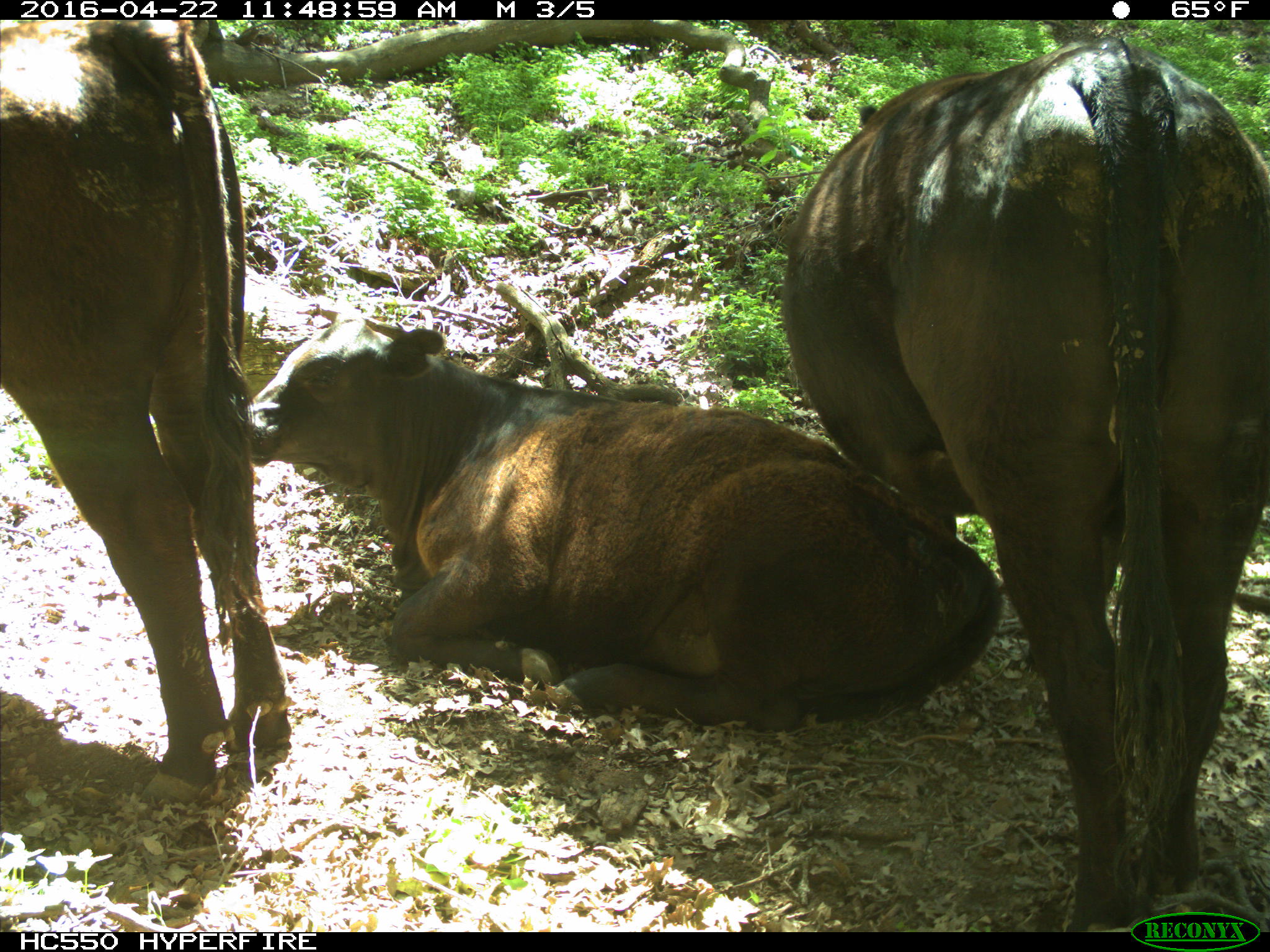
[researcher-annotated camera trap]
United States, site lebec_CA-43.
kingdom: Animalia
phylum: Chordata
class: Mammalia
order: Artiodactyla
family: Bovidae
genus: Bos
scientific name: Bos taurus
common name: domestic cow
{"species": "Bos taurus (domestic cow)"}